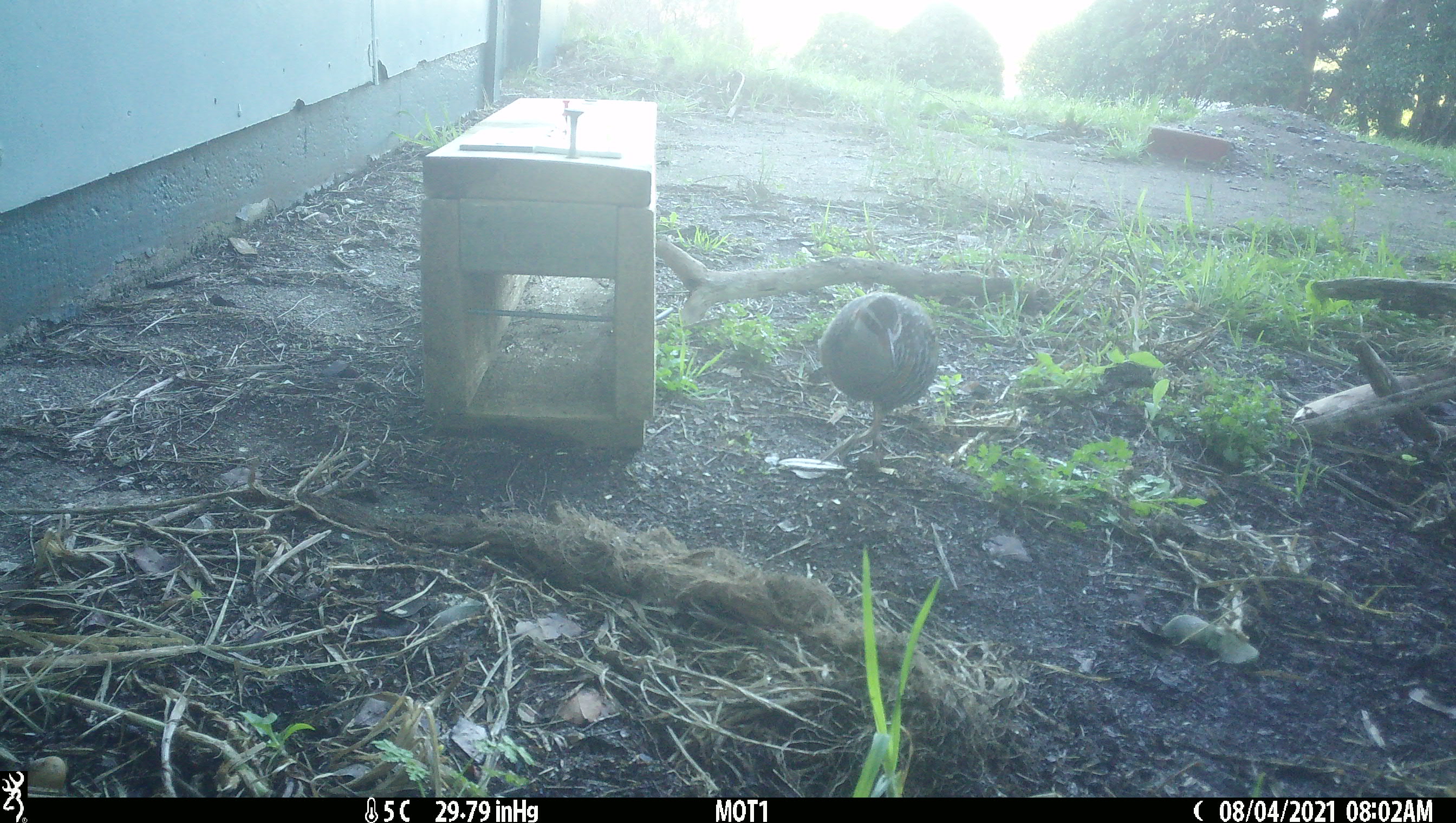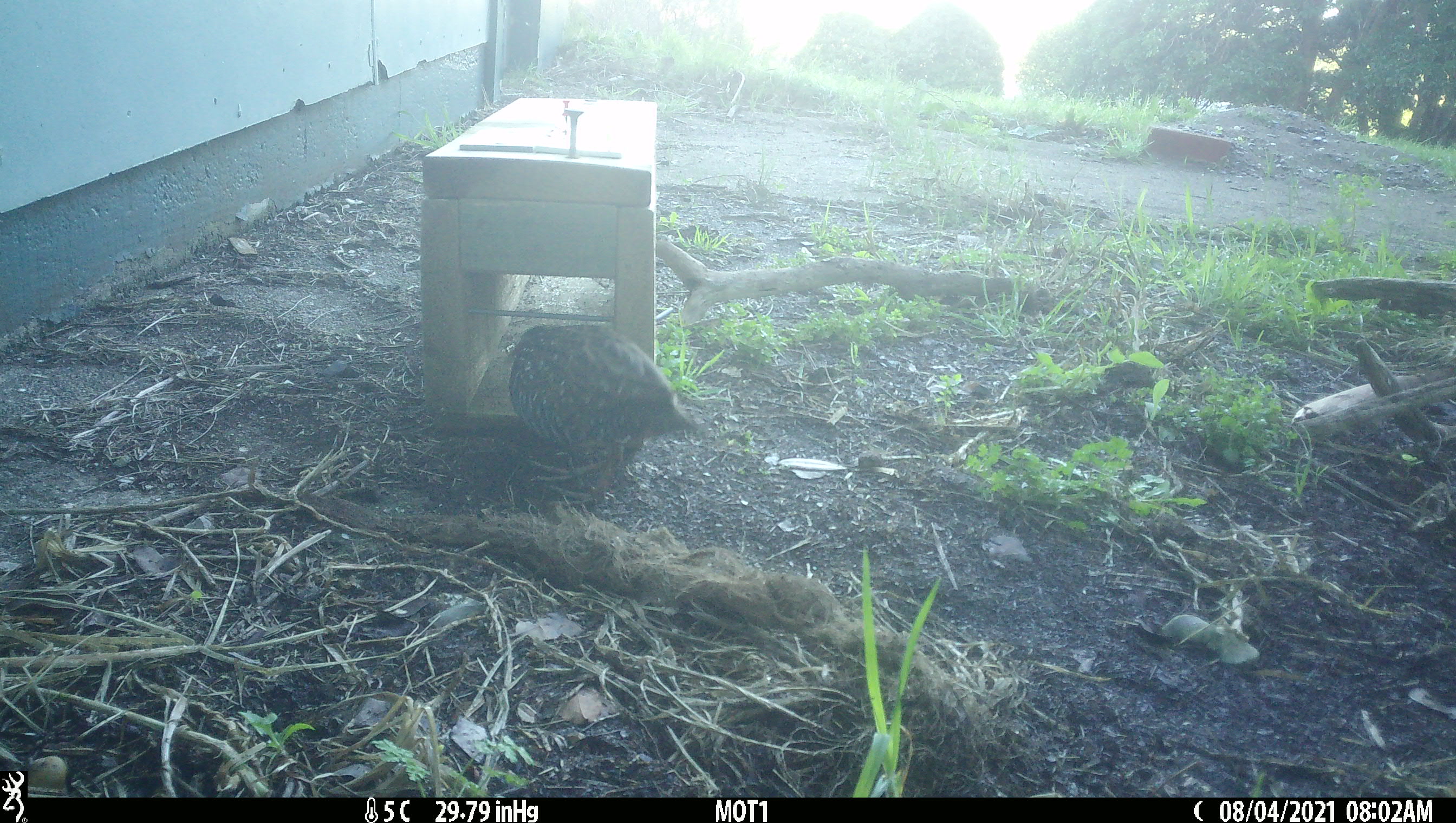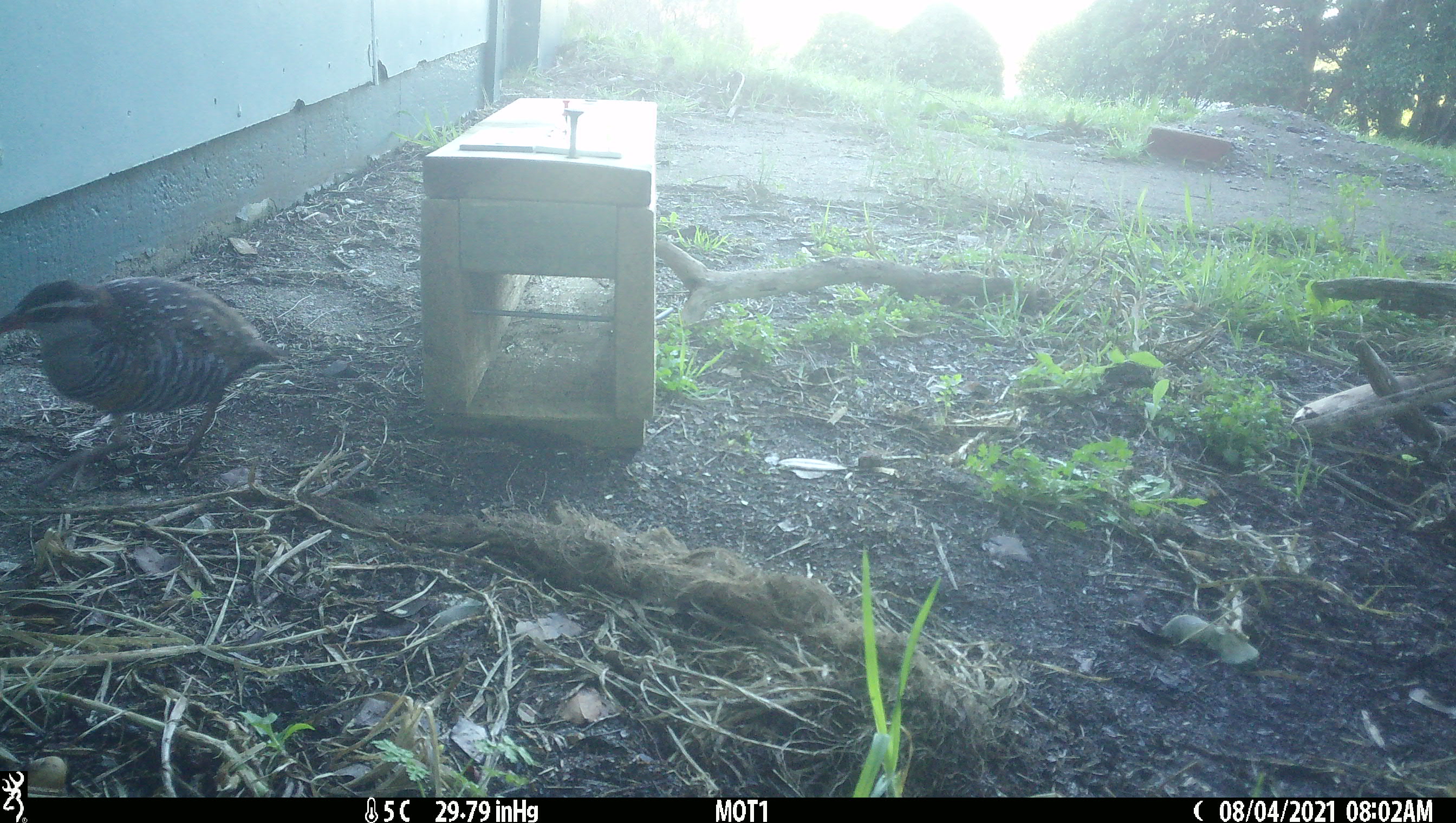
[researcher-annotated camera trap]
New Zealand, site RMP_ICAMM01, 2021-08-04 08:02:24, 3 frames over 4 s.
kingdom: Animalia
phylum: Chordata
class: Aves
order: Gruiformes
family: Rallidae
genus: Gallirallus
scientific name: Gallirallus philippensis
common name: buff-banded rail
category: banded rail